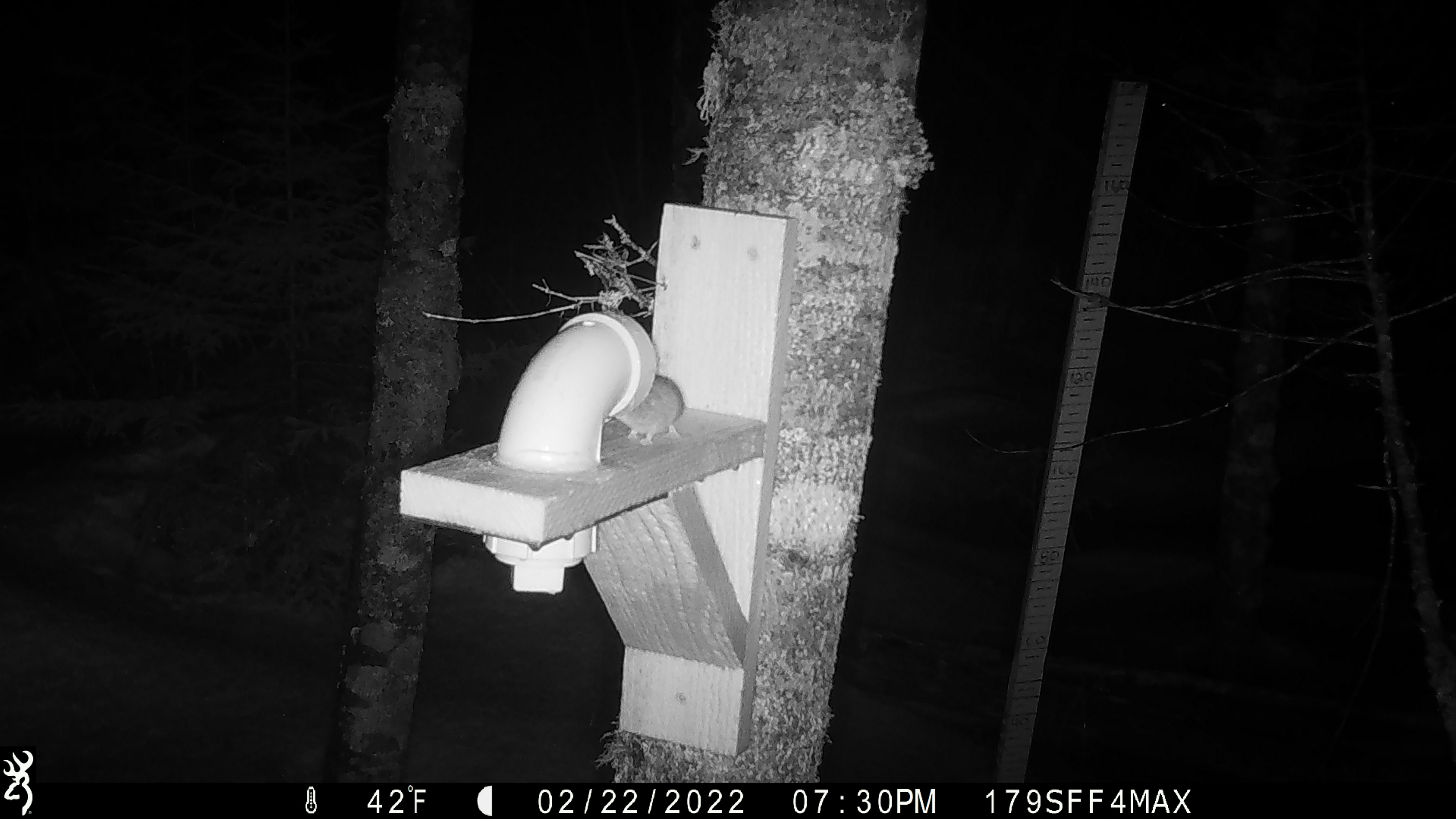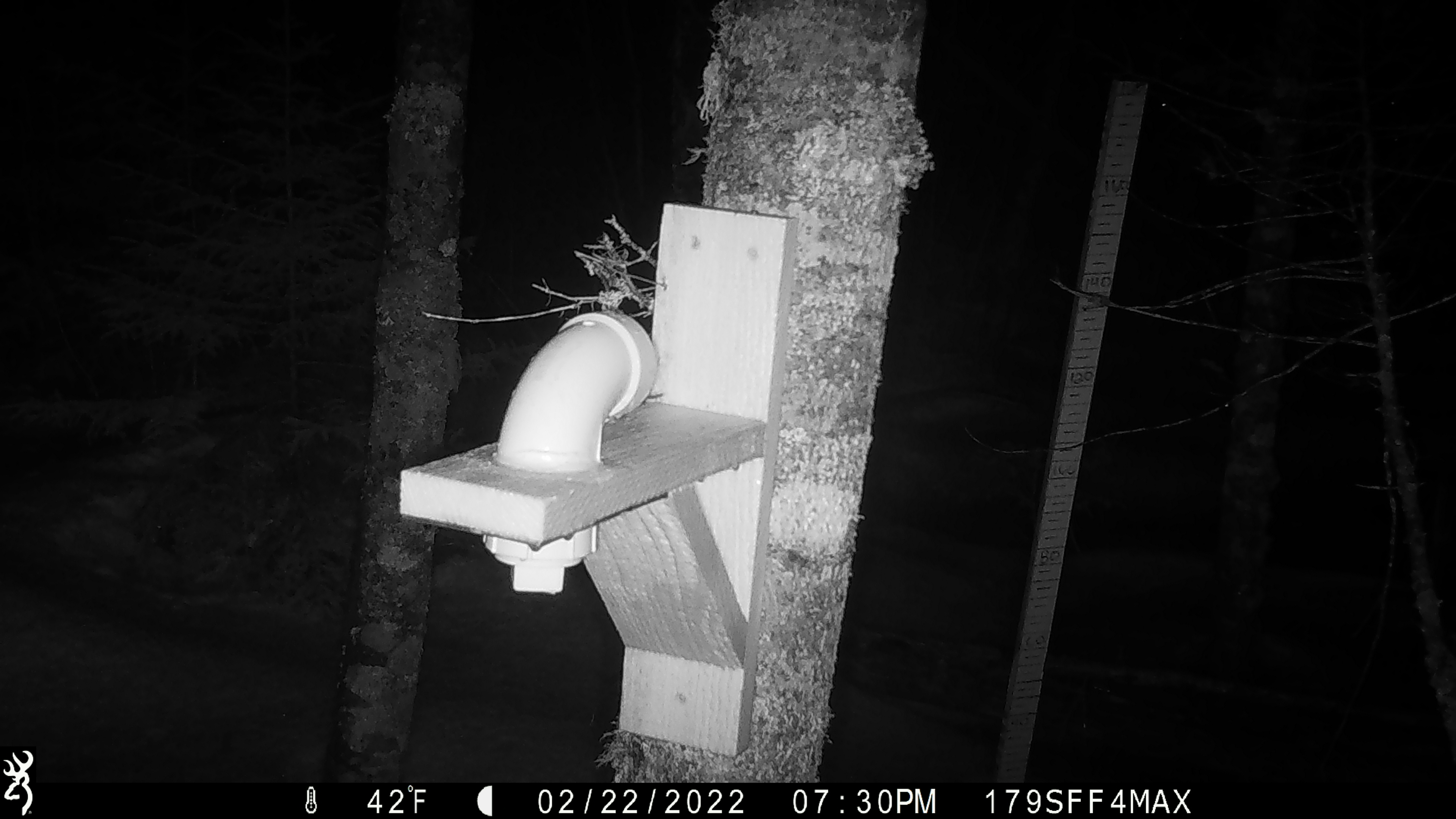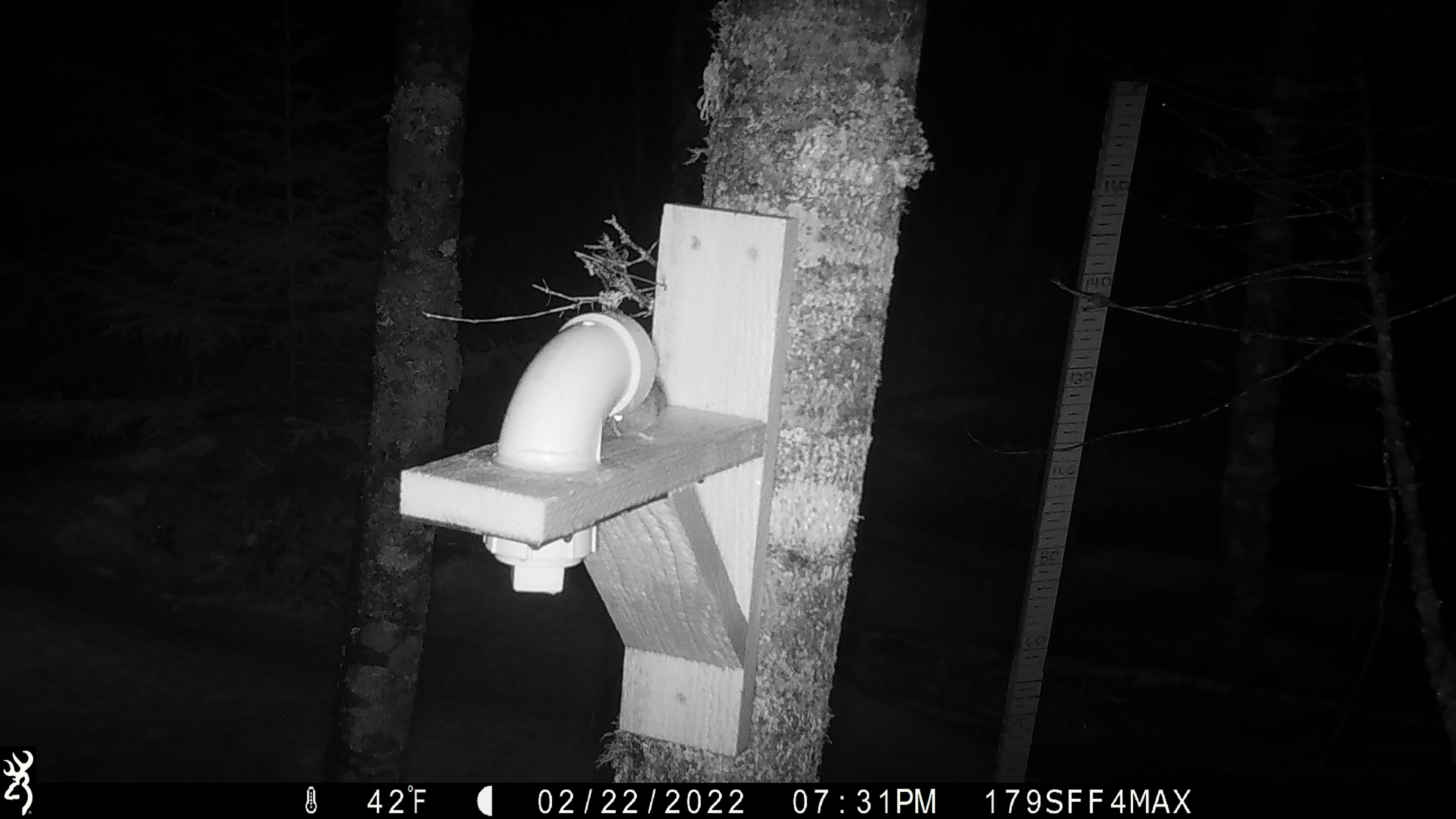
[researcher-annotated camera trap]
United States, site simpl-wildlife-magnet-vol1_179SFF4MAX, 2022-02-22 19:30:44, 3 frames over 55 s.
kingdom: Animalia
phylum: Chordata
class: Mammalia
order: Rodentia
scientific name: Rodentia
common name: mouse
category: mouse sp.